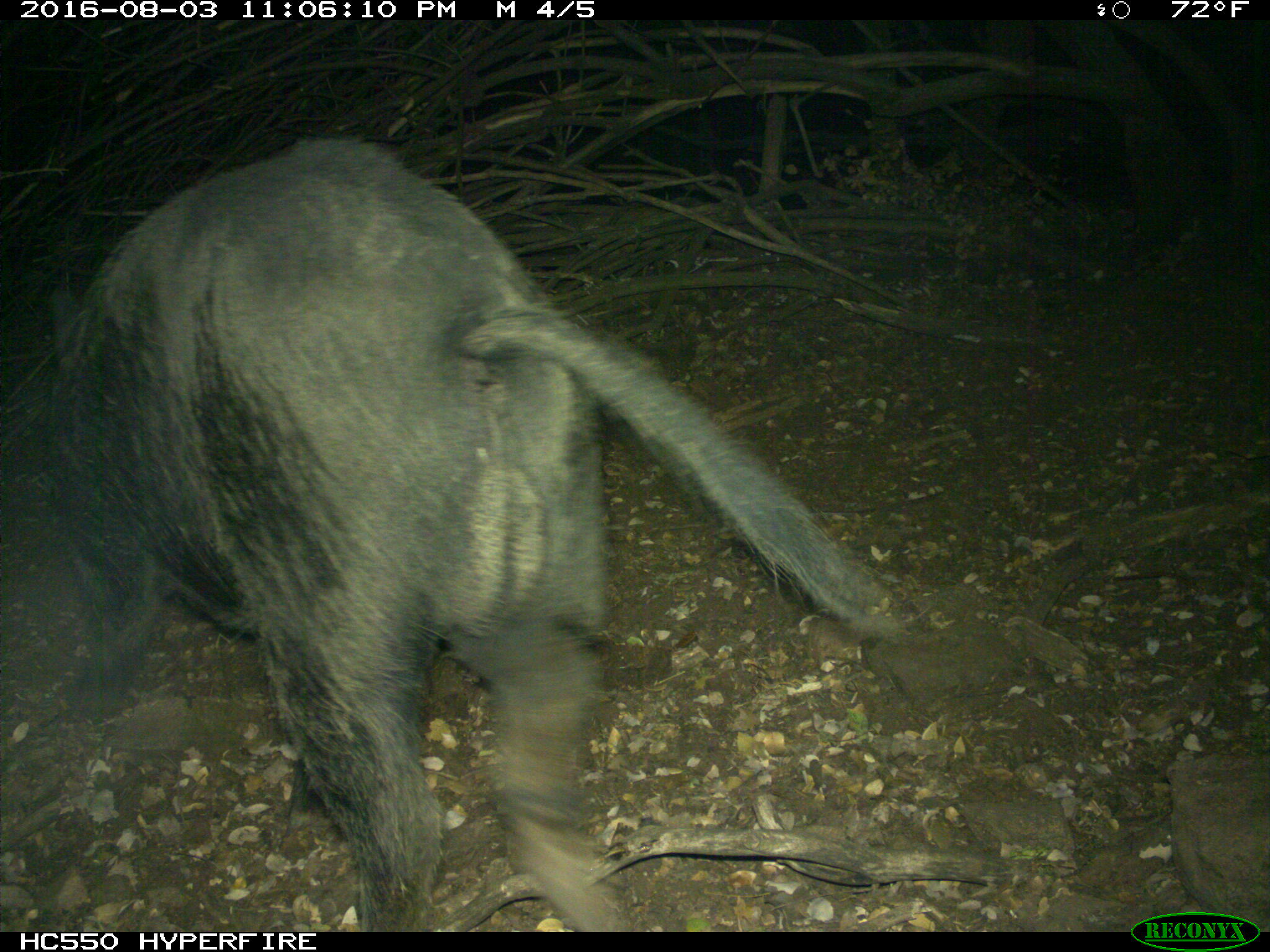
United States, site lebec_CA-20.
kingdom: Animalia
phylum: Chordata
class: Mammalia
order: Artiodactyla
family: Suidae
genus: Sus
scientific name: Sus scrofa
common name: wild boar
Sus scrofa (wild boar).